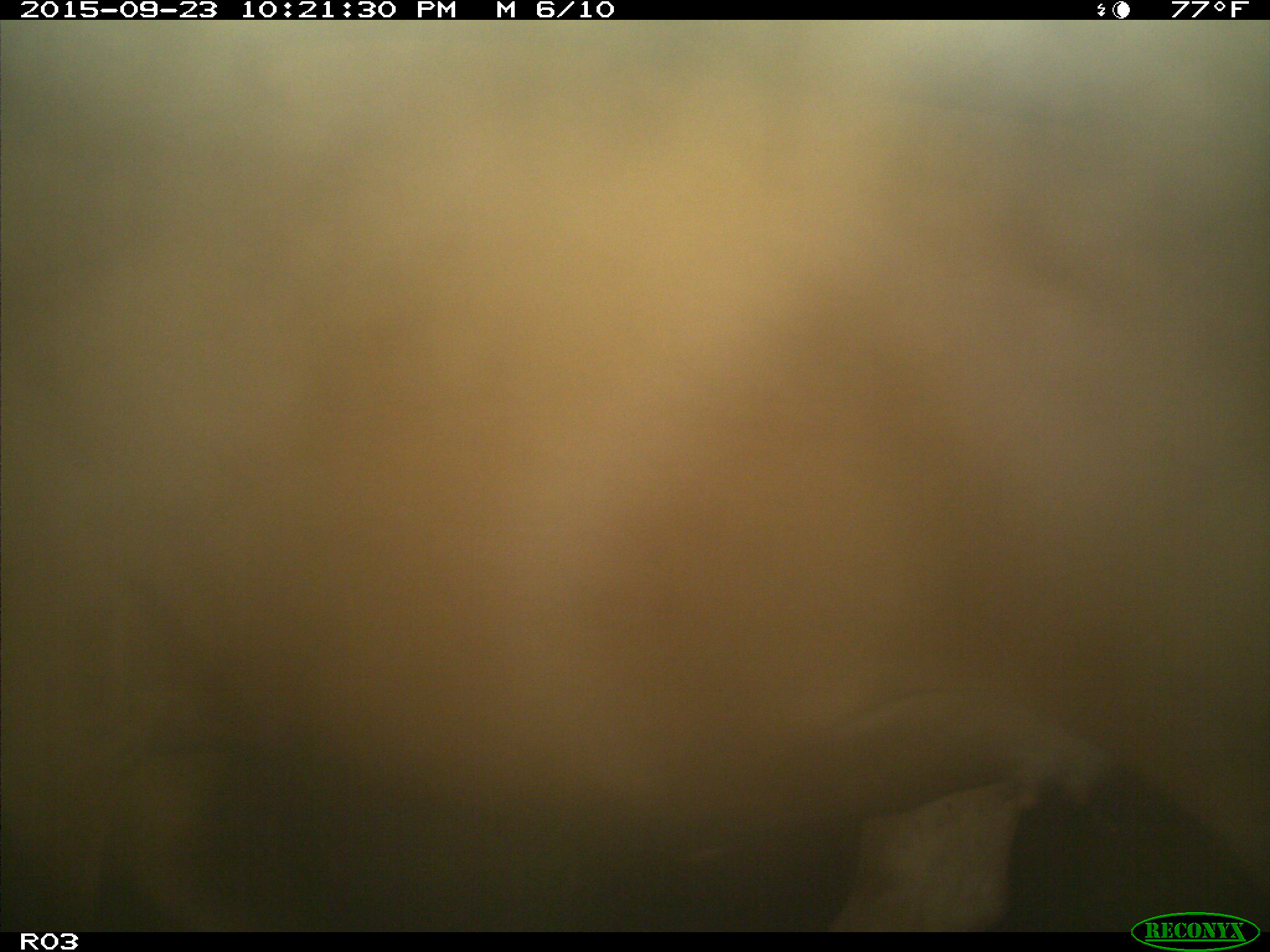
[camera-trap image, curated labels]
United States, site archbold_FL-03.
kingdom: Animalia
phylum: Chordata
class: Mammalia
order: Artiodactyla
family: Bovidae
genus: Bos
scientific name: Bos taurus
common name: domestic cow